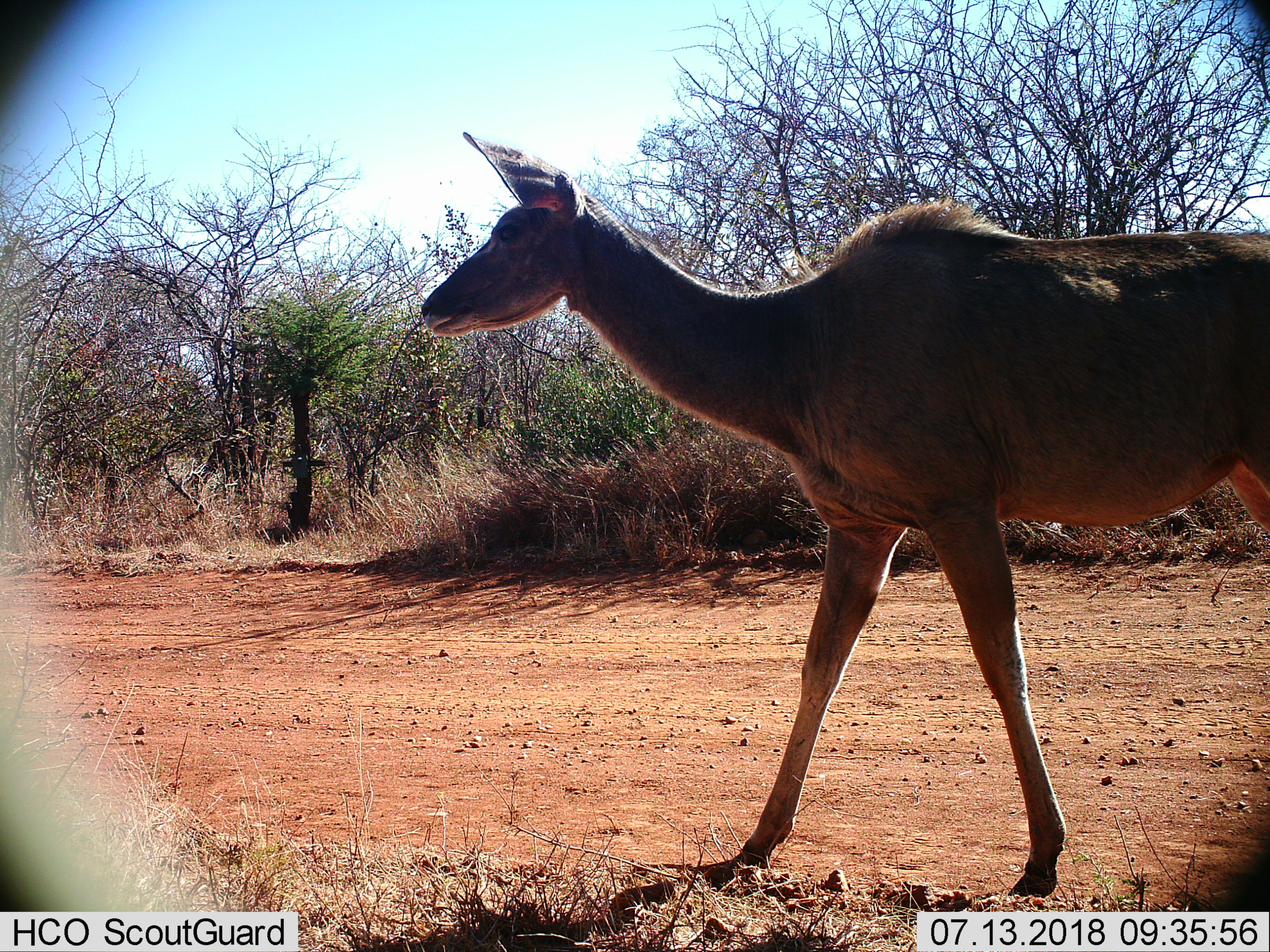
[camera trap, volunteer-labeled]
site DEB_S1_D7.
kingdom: Animalia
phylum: Chordata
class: Mammalia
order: Artiodactyla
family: Bovidae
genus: Tragelaphus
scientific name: Tragelaphus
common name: kudu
Kudu (Tragelaphus), count 1. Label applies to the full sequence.